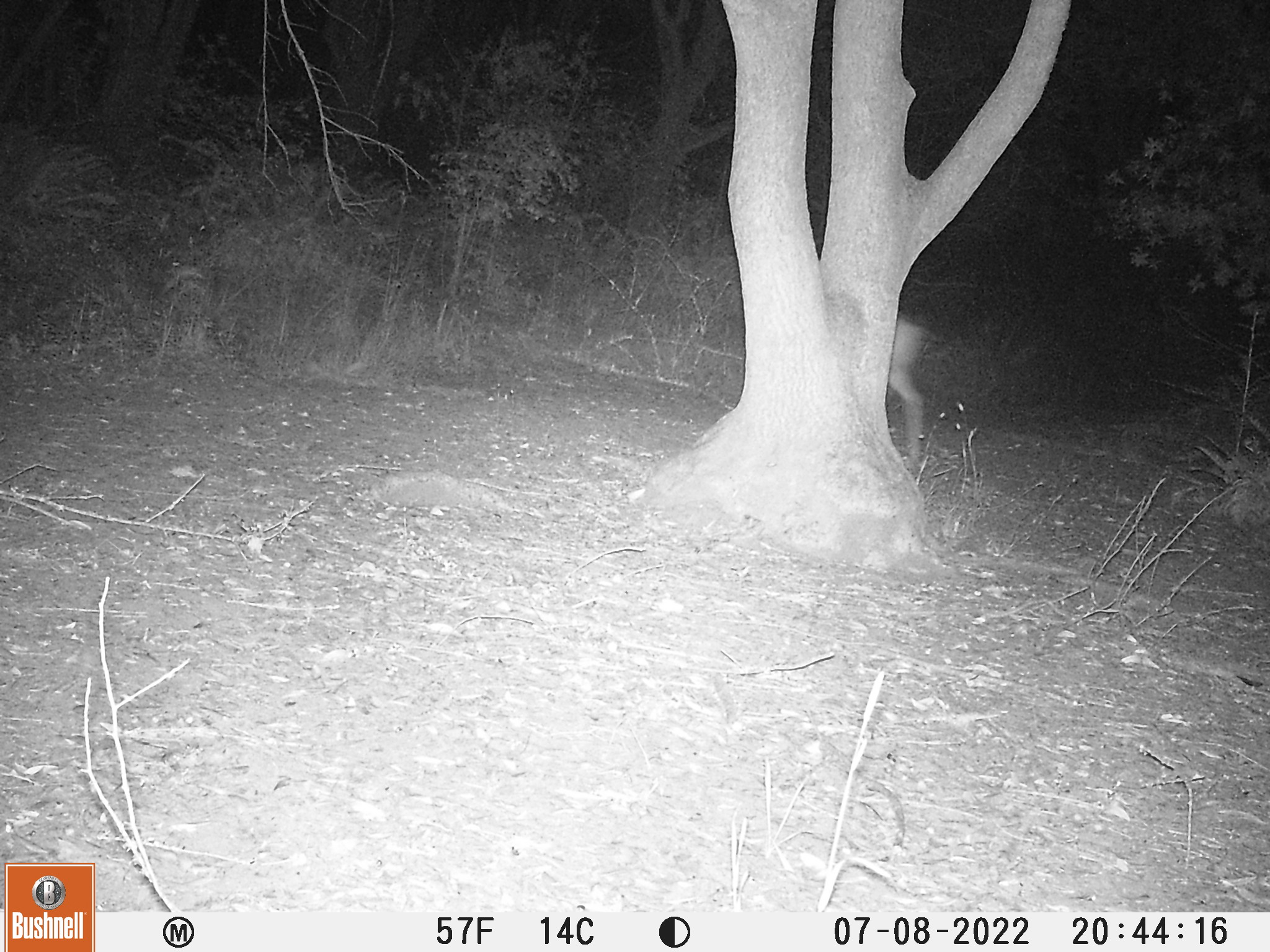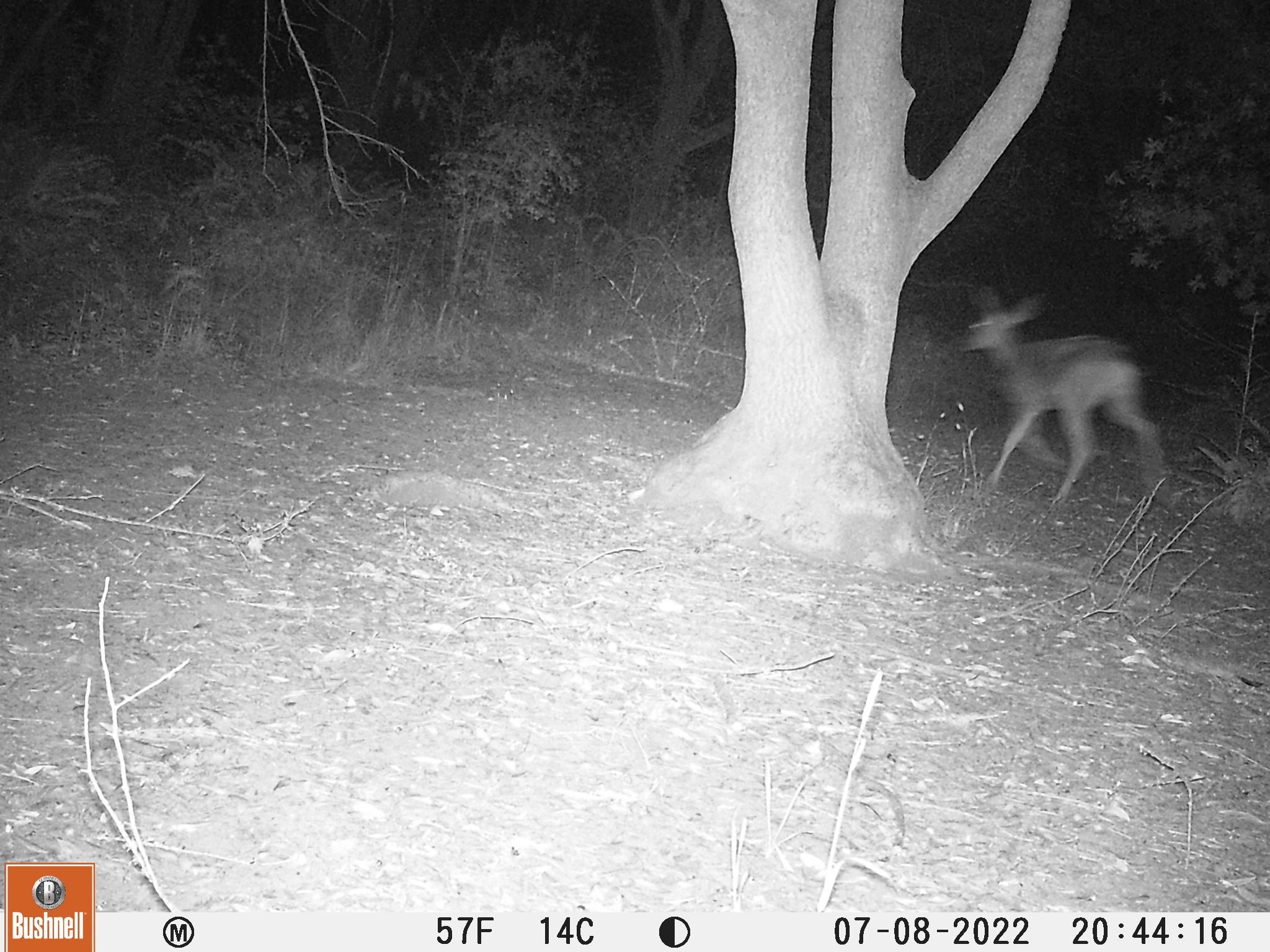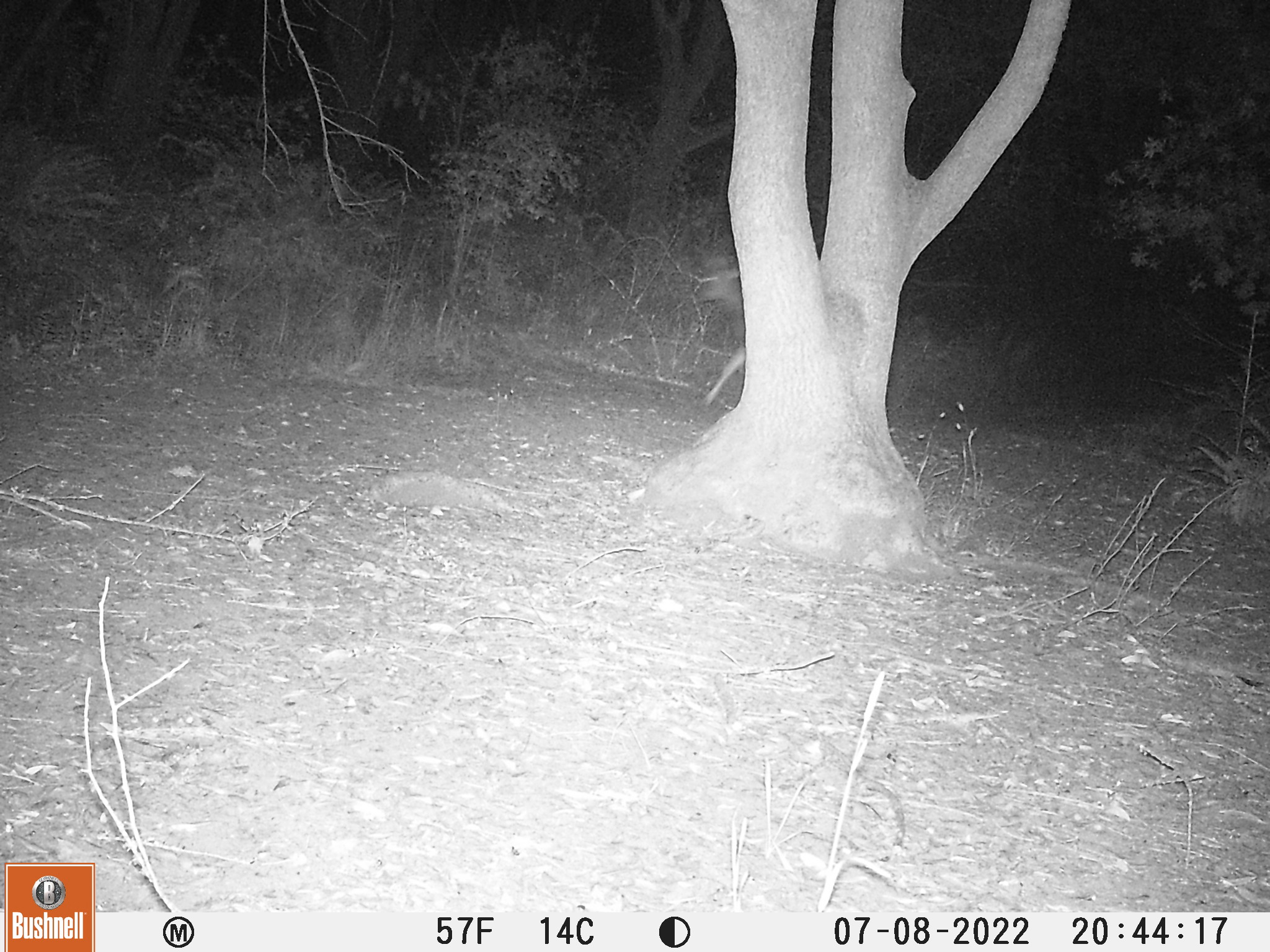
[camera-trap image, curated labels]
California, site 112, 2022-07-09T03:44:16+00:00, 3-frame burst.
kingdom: Animalia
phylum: Chordata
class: Mammalia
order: Artiodactyla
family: Cervidae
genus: Odocoileus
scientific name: Odocoileus hemionus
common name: mule deer